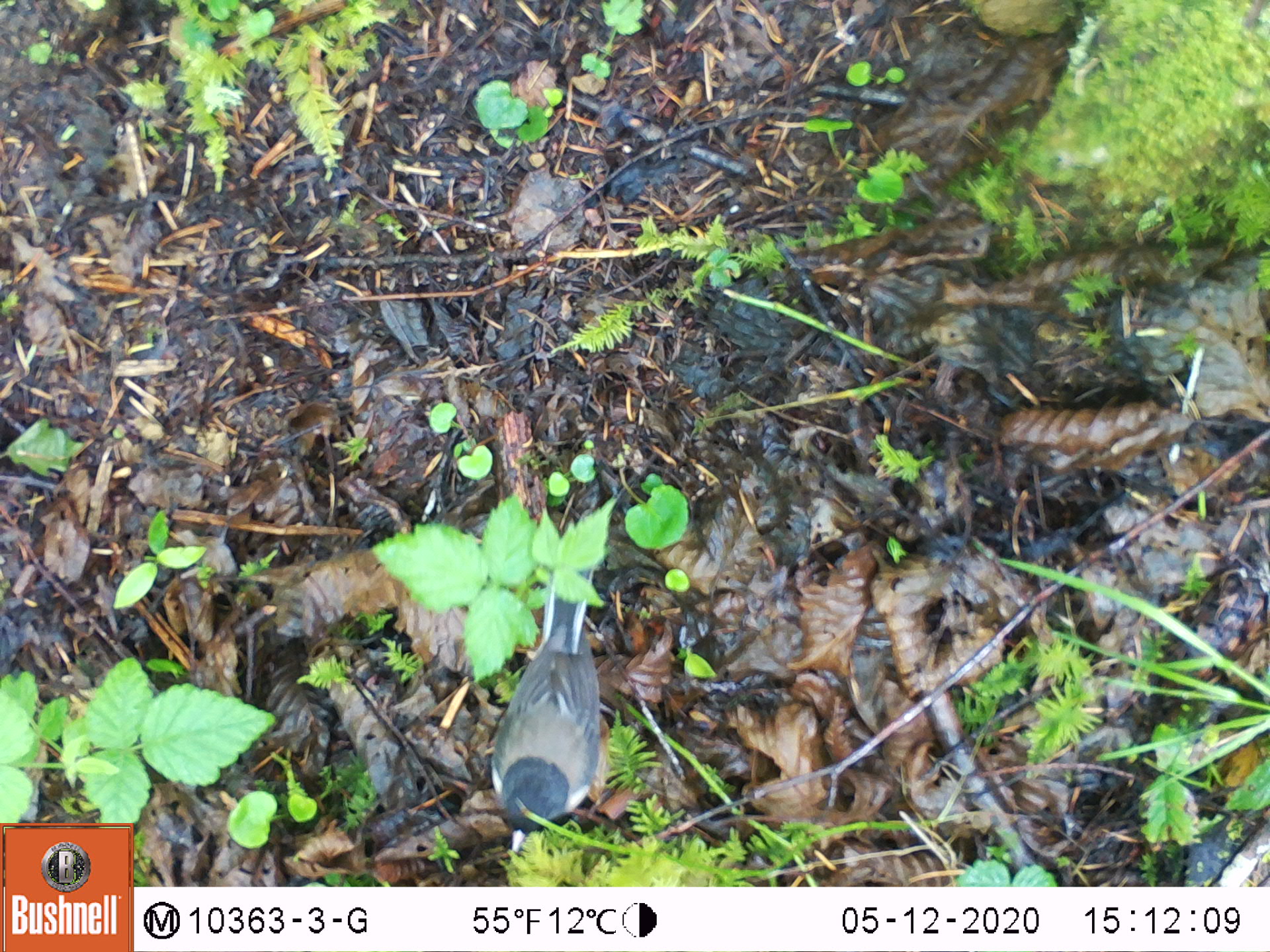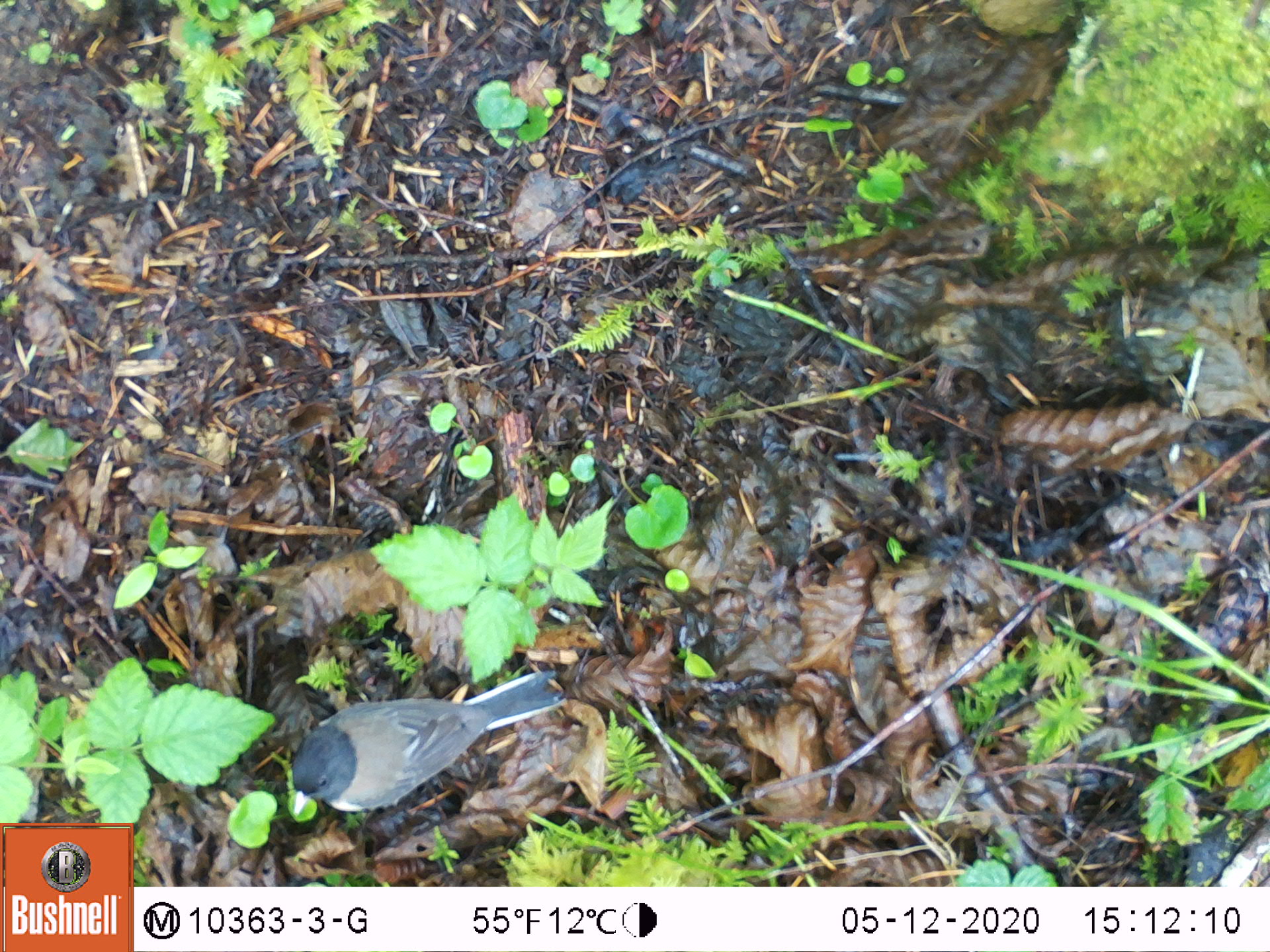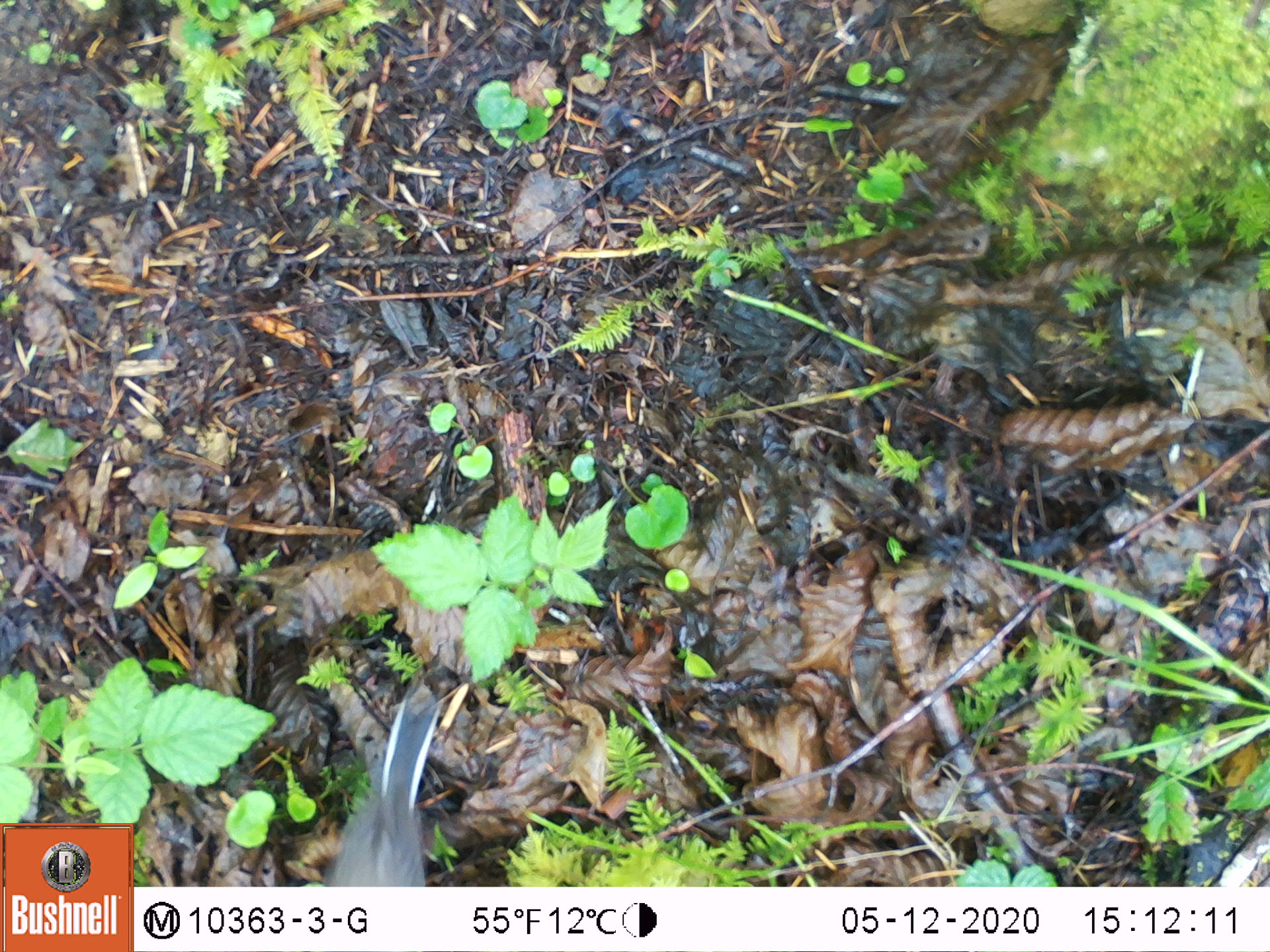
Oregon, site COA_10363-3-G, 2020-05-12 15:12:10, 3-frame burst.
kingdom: Animalia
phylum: Chordata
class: Aves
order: Passeriformes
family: Passerellidae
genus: Junco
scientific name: Junco hyemalis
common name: dark-eyed junco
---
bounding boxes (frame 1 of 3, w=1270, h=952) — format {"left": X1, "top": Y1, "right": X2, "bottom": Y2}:
dark-eyed junco: {"left": 486, "top": 579, "right": 606, "bottom": 861}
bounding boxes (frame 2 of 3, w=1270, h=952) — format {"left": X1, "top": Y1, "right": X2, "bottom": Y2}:
dark-eyed junco: {"left": 284, "top": 668, "right": 560, "bottom": 831}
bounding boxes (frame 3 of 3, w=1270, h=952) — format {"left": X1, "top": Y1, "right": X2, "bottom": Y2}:
dark-eyed junco: {"left": 324, "top": 693, "right": 447, "bottom": 884}